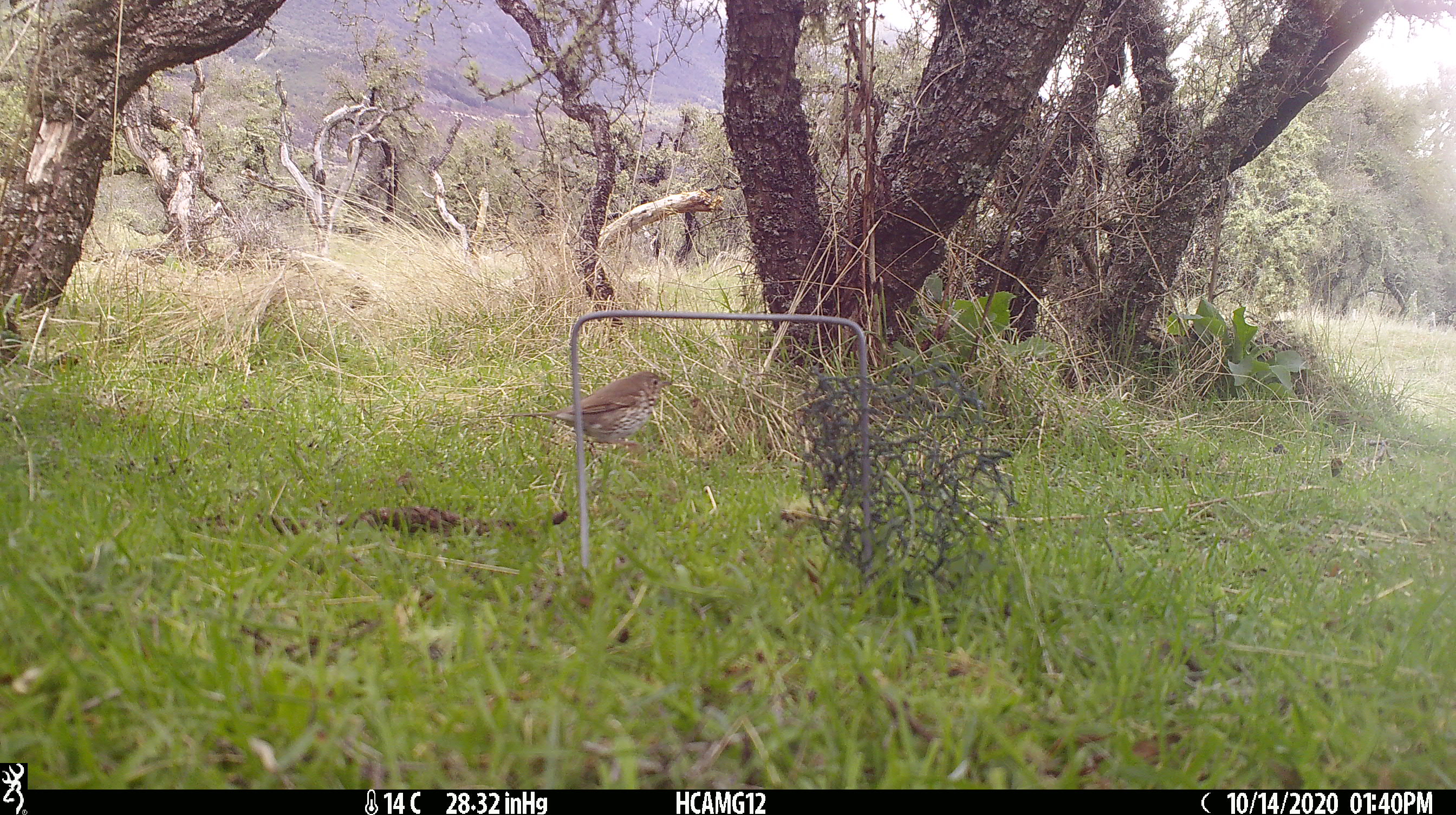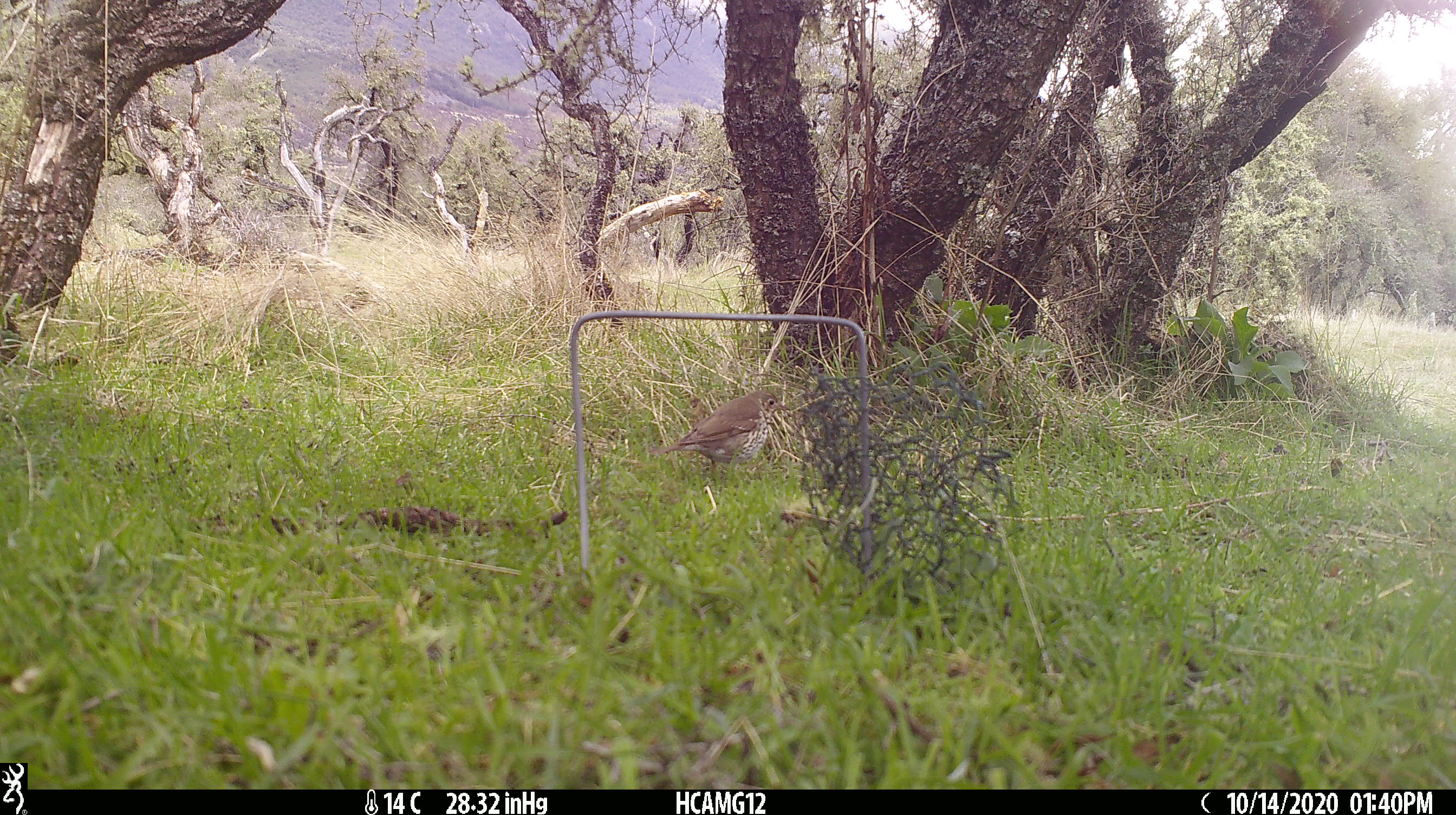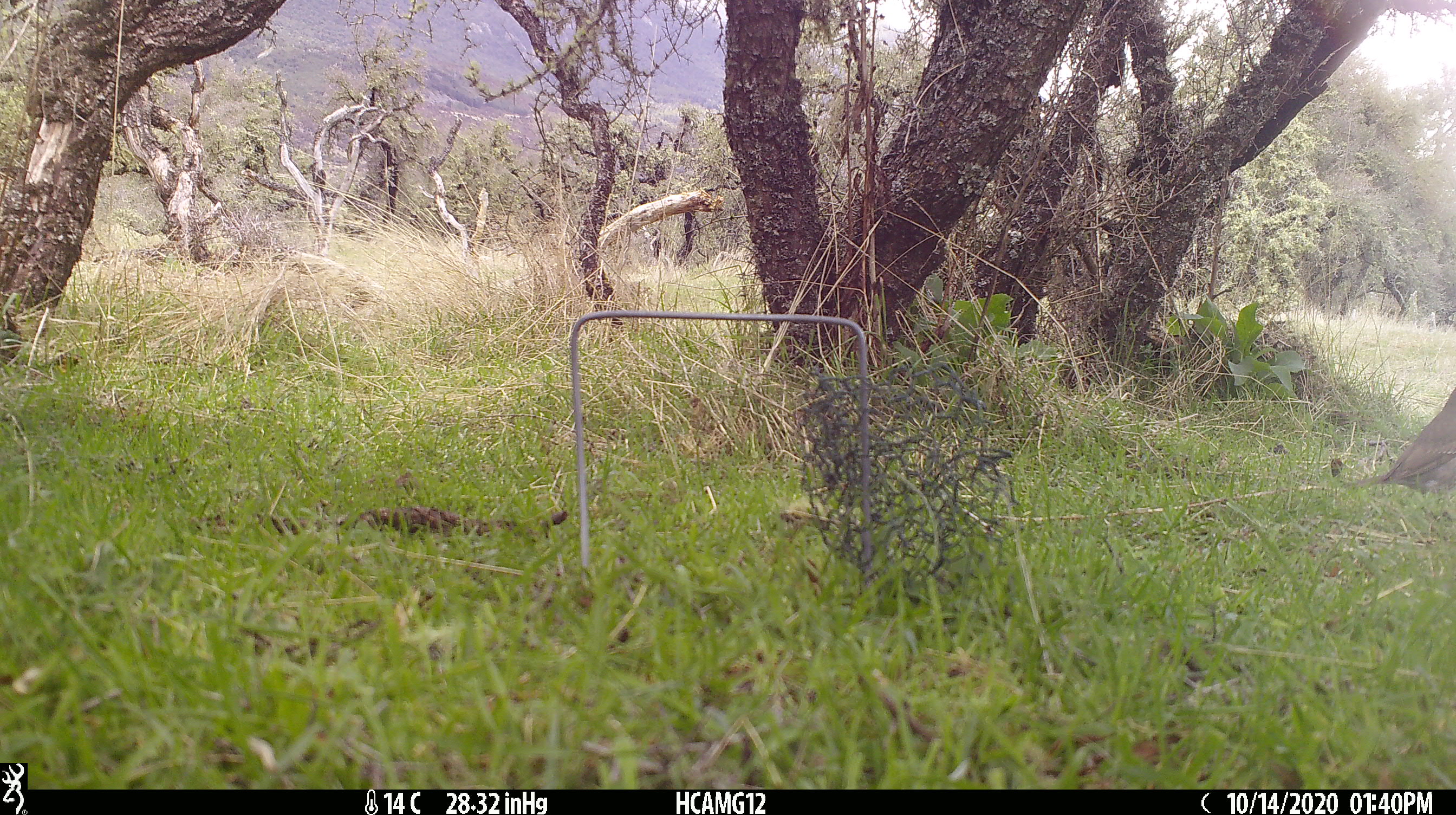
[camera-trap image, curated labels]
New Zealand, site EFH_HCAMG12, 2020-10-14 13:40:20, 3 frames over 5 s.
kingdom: Animalia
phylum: Chordata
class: Aves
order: Passeriformes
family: Turdidae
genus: Turdus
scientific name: Turdus philomelos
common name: song thrush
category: thrush